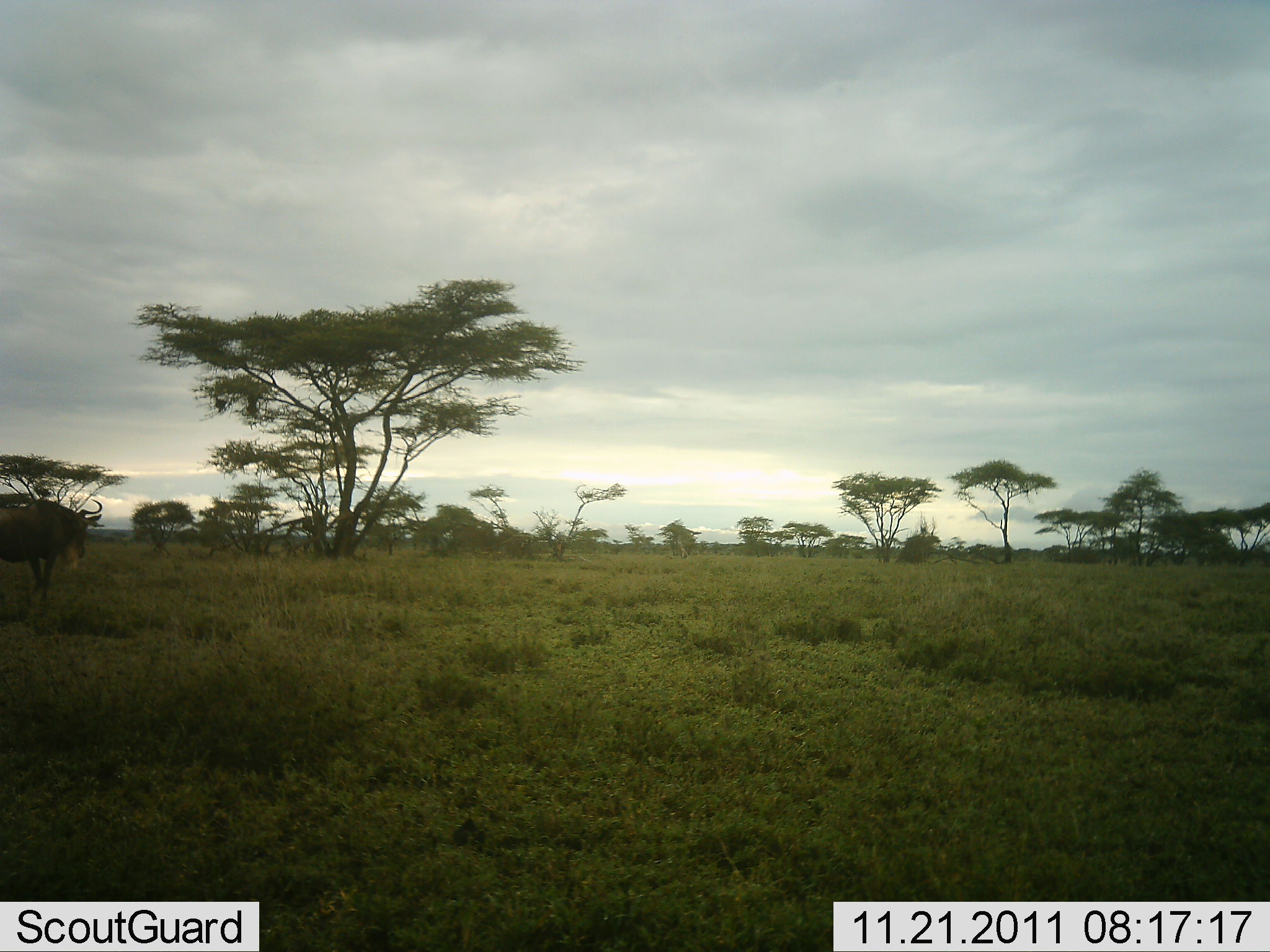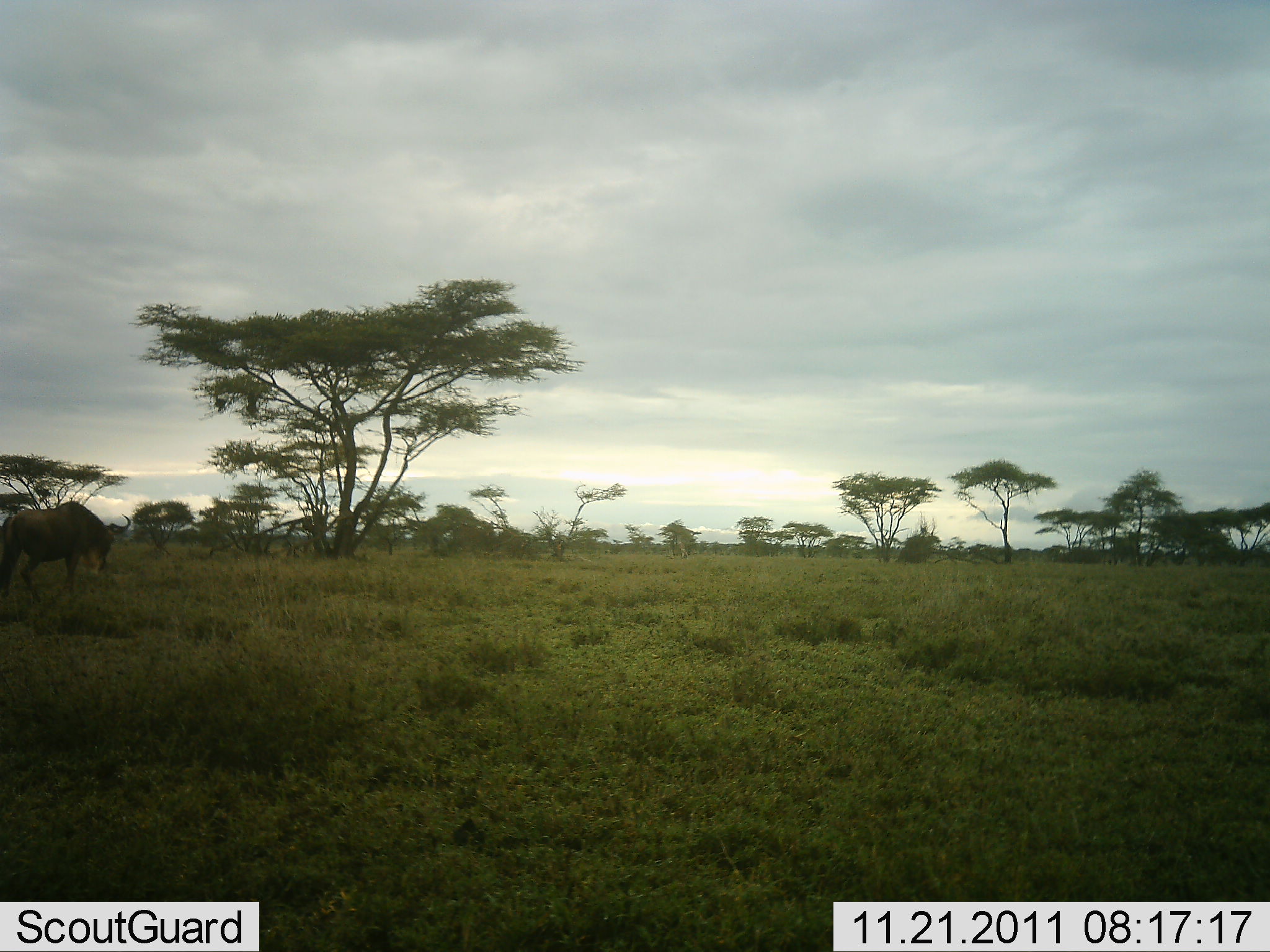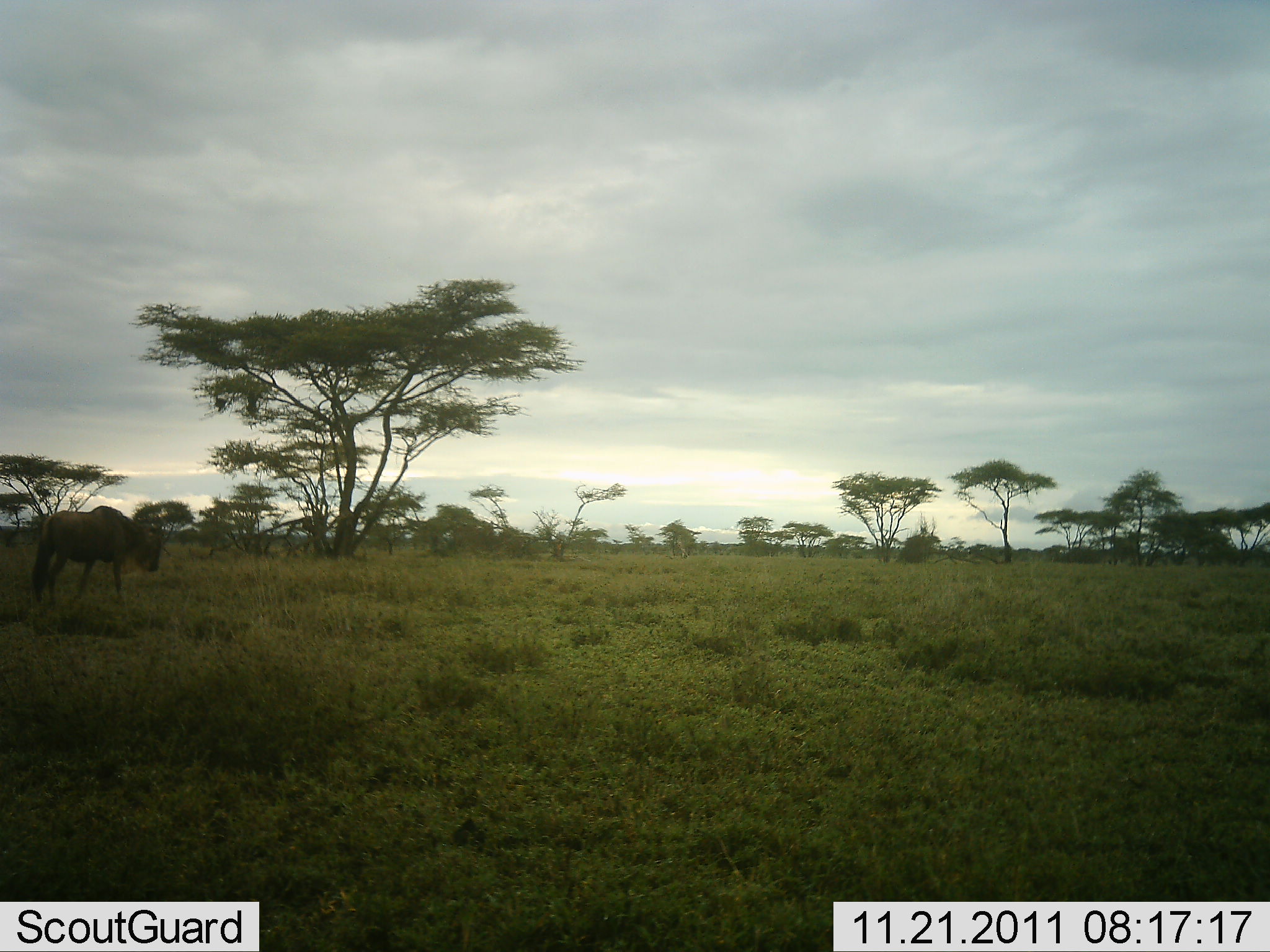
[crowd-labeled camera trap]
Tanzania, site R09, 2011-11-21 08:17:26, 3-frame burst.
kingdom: Animalia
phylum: Chordata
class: Mammalia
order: Artiodactyla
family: Bovidae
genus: Connochaetes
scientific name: Connochaetes taurinus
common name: blue wildebeest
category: wildebeest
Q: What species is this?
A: Wildebeest (blue wildebeest) (Connochaetes taurinus).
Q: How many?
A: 1.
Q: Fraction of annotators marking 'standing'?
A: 7%.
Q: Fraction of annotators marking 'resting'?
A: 0%.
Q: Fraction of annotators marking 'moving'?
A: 93%.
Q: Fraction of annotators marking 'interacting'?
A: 0%.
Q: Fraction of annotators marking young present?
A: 0%.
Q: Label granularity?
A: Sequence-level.